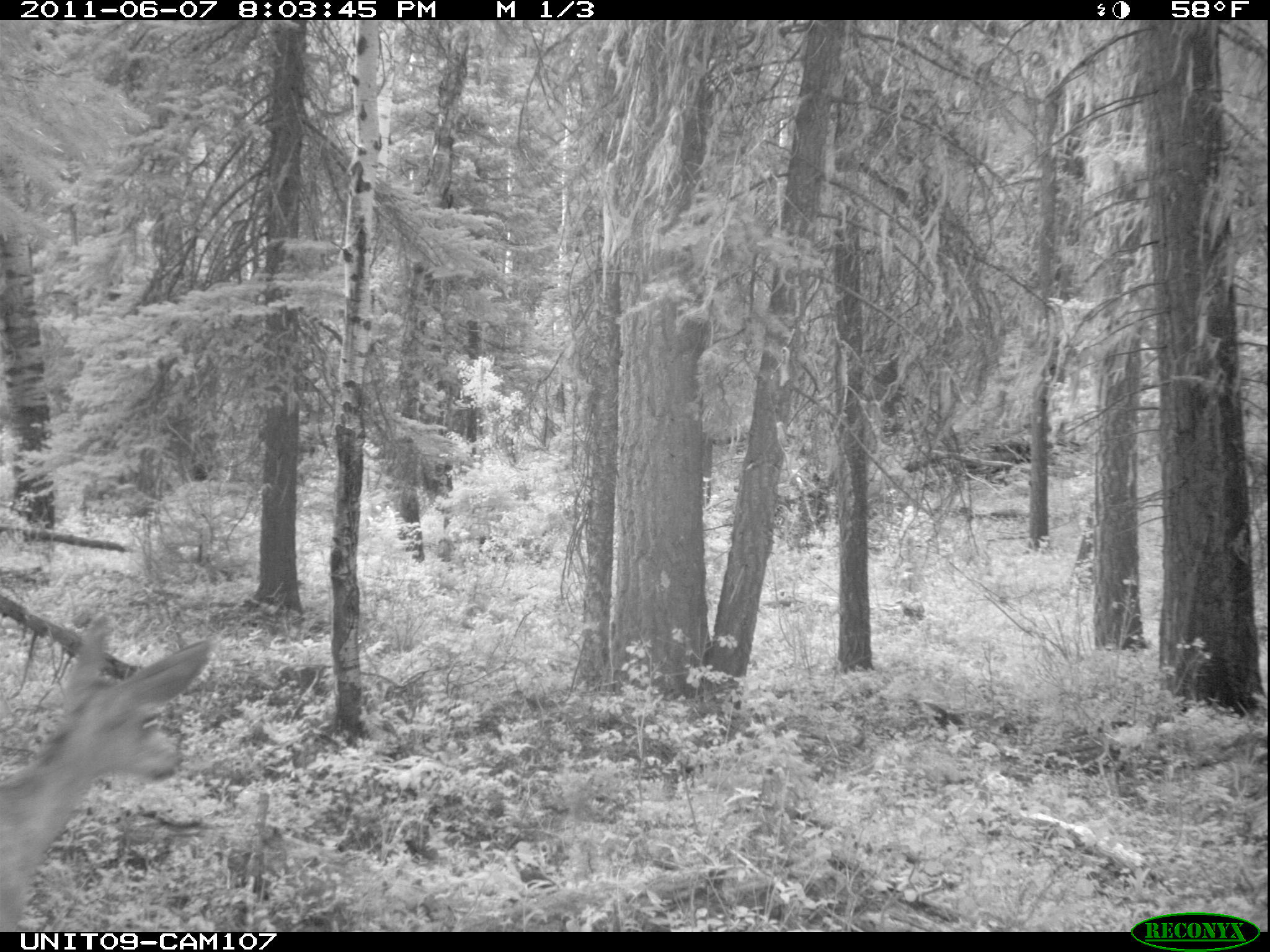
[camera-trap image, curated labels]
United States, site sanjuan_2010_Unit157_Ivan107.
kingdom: Animalia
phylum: Chordata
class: Mammalia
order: Artiodactyla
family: Cervidae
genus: Odocoileus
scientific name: Odocoileus hemionus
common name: mule deer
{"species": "Odocoileus hemionus (mule deer)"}